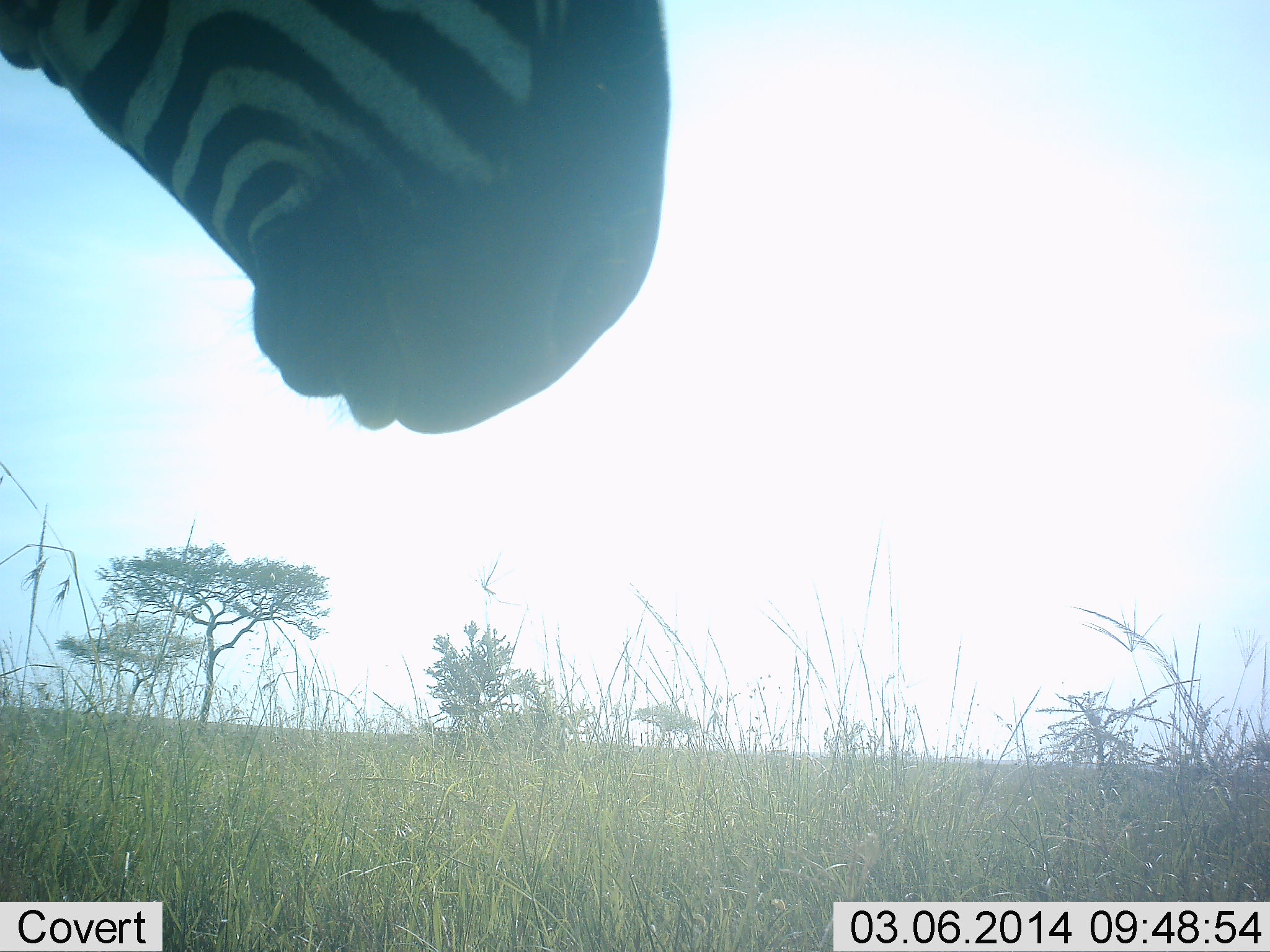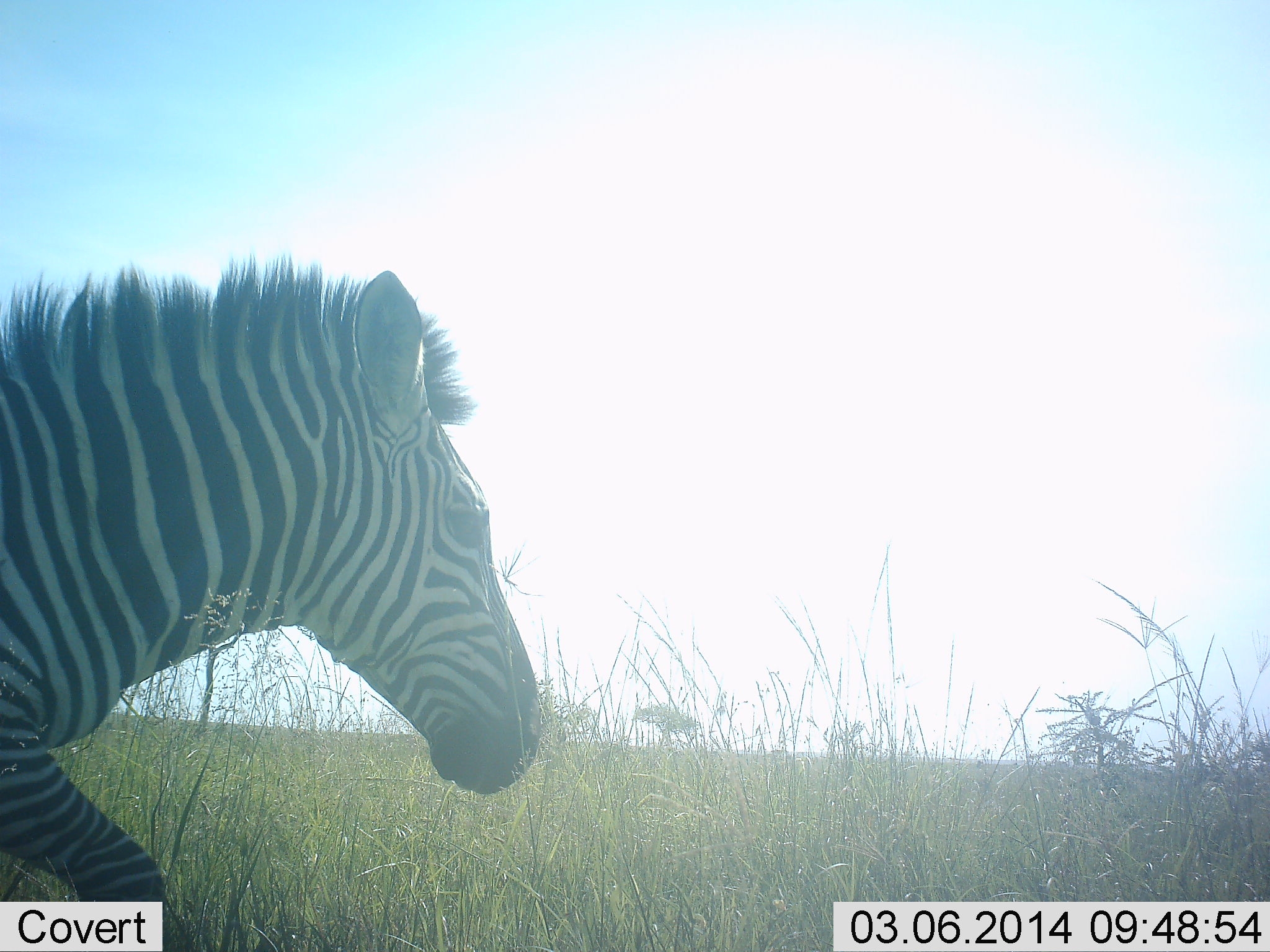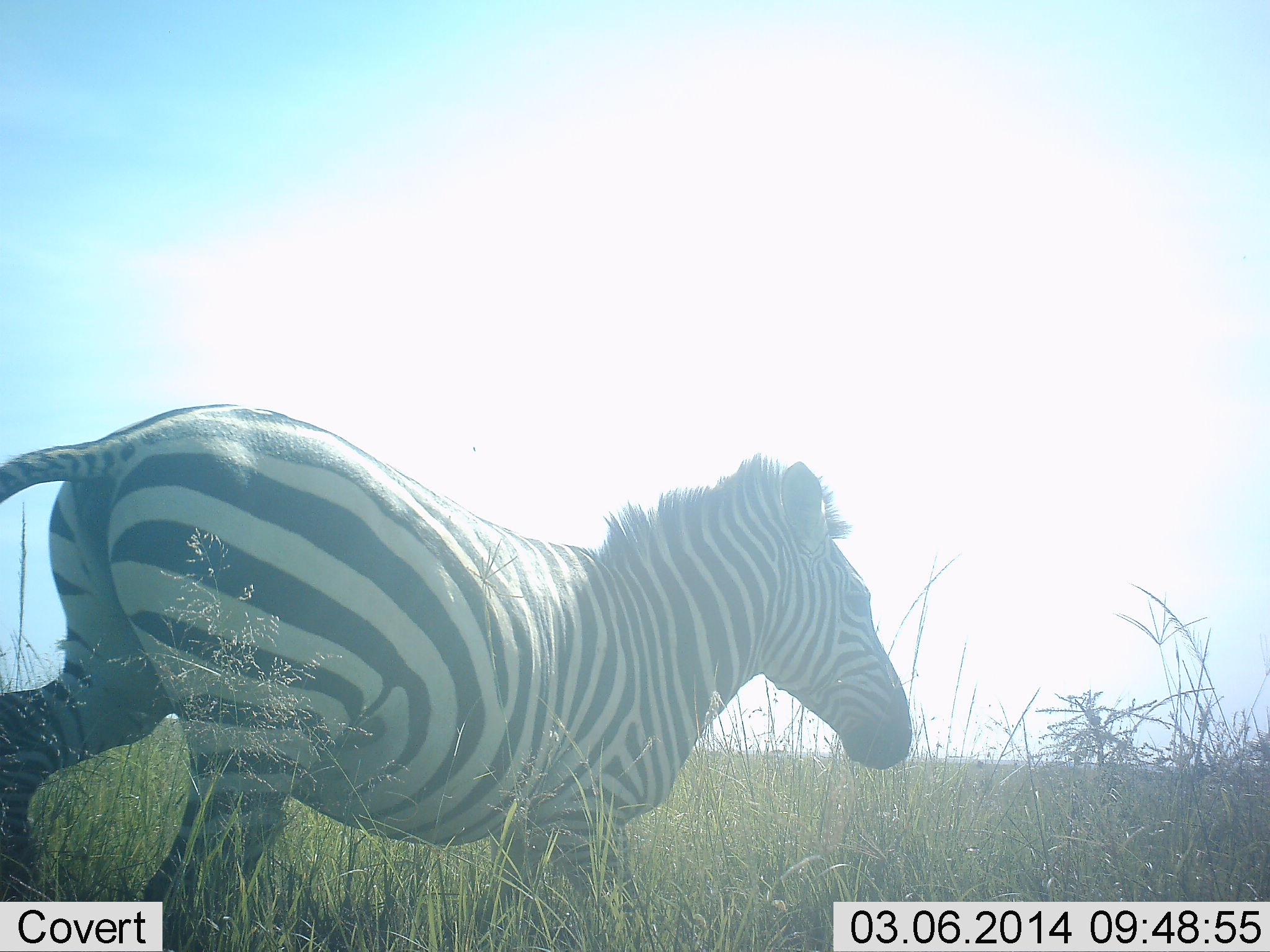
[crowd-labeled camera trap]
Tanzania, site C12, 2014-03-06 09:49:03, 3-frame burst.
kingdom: Animalia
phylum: Chordata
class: Mammalia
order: Perissodactyla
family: Equidae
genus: Equus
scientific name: Equus quagga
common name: plains zebra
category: zebra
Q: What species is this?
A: Zebra (plains zebra) (Equus quagga).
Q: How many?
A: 1.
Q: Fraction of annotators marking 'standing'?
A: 0%.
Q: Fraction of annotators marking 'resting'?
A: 0%.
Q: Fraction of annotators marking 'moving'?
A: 100%.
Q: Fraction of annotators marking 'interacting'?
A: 0%.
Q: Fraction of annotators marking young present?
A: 10%.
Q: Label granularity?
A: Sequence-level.